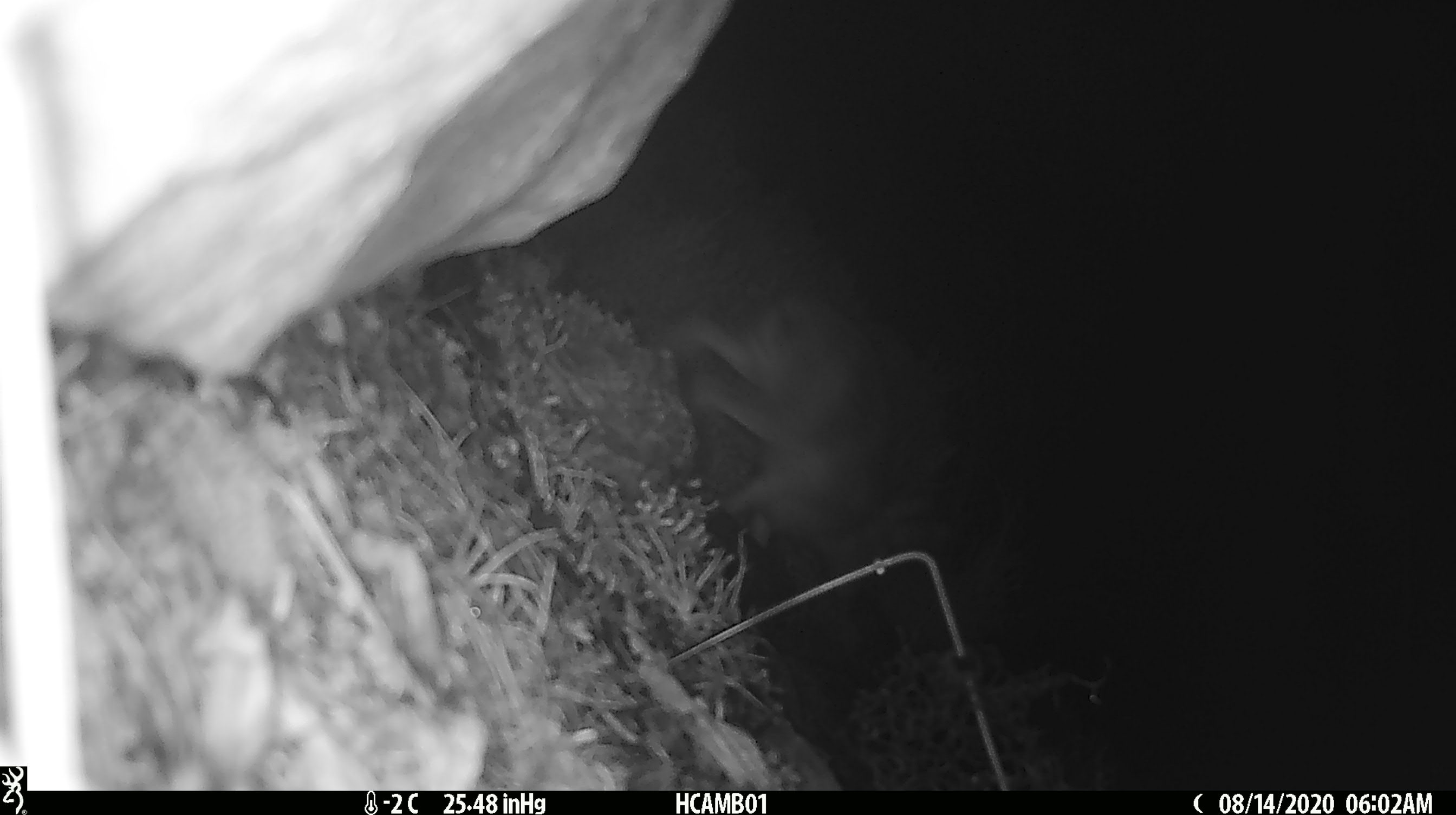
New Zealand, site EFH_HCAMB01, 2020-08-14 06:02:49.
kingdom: Animalia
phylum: Chordata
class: Mammalia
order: Lagomorpha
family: Leporidae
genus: Lepus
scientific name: Lepus europaeus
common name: brown hare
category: hare